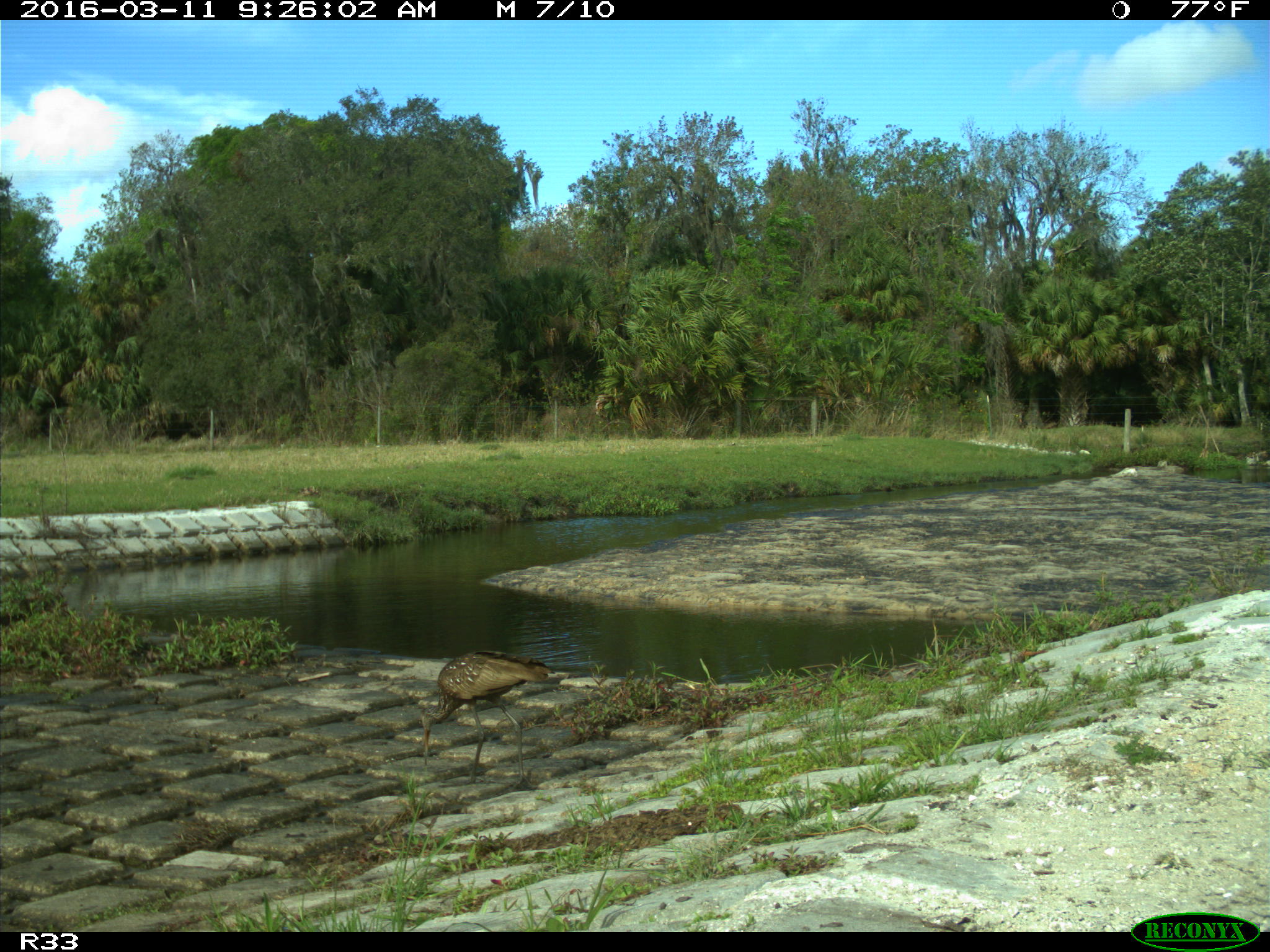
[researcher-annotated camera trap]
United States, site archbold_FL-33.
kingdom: Animalia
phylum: Chordata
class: Aves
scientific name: Aves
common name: birds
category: unidentified bird